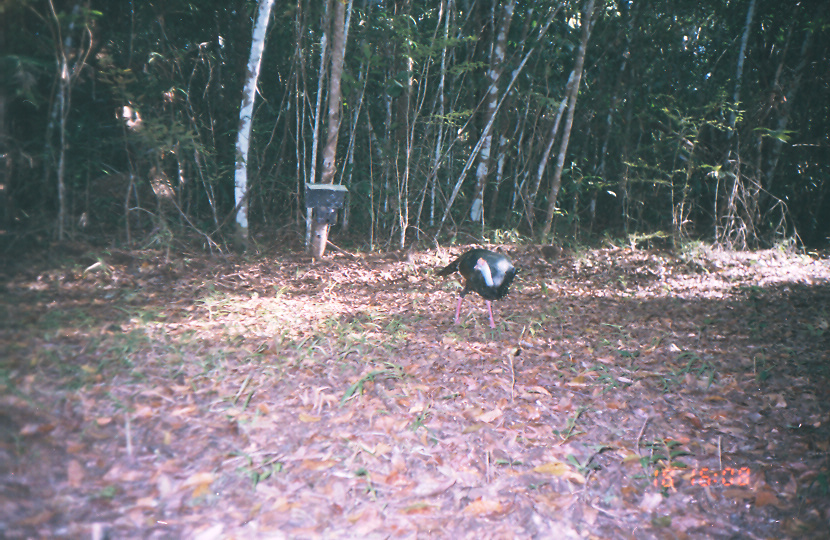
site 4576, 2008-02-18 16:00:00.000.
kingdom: Animalia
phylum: Chordata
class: Aves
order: Galliformes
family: Phasianidae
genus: Meleagris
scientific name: Meleagris ocellata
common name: ocellated turkey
Meleagris ocellata (ocellated turkey).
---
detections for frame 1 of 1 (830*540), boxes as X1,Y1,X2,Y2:
meleagris ocellata: 434,248,522,328